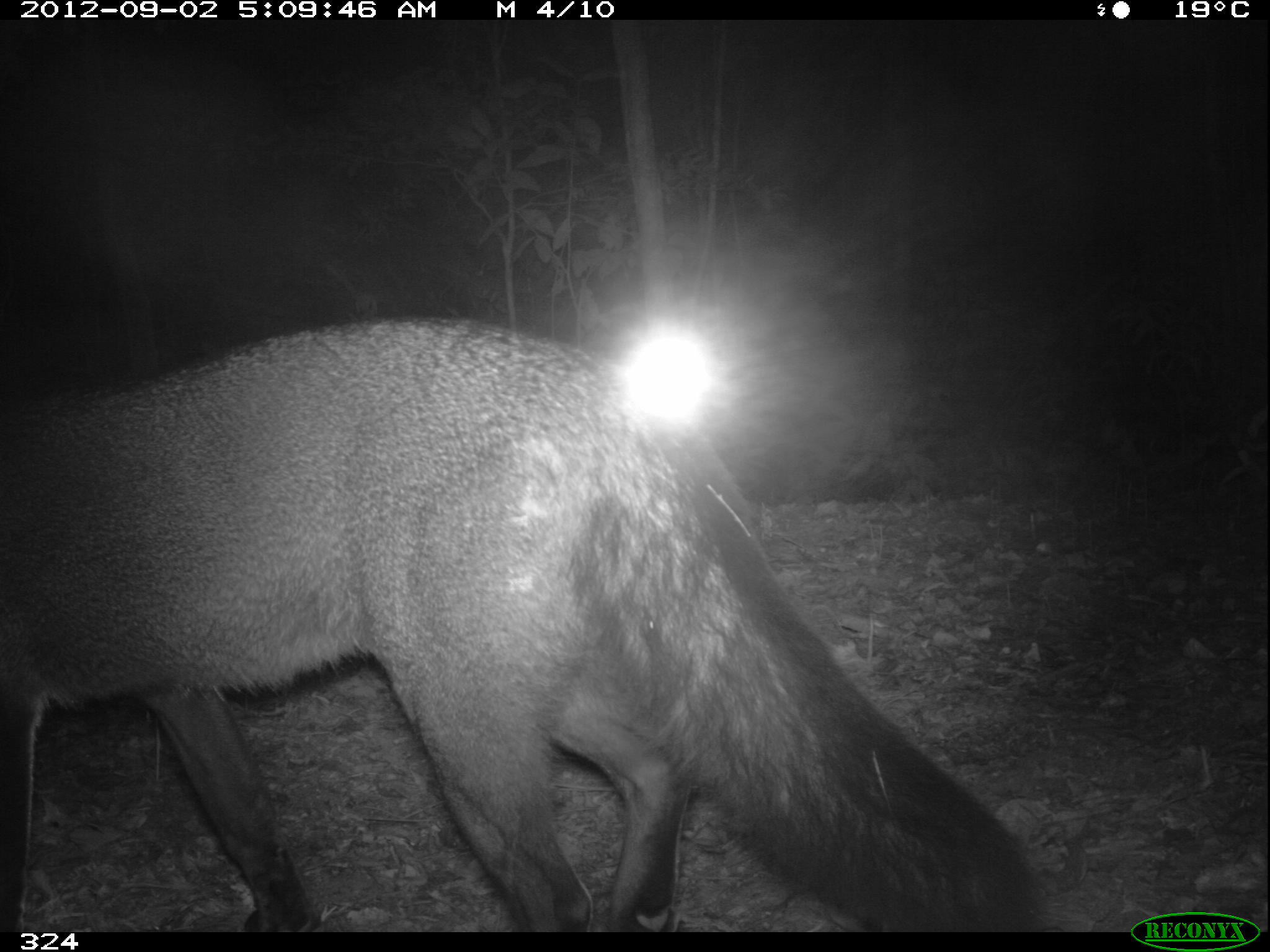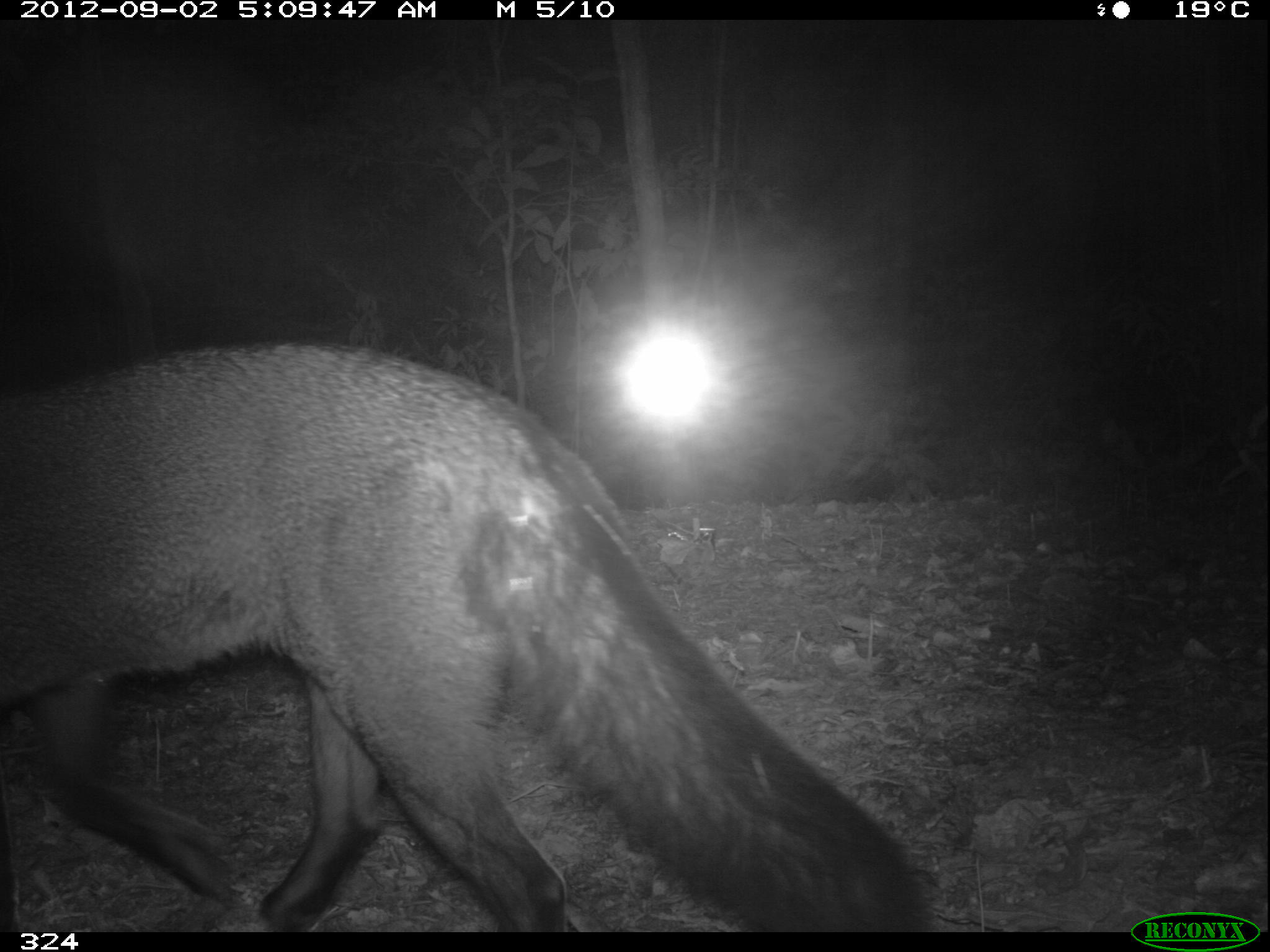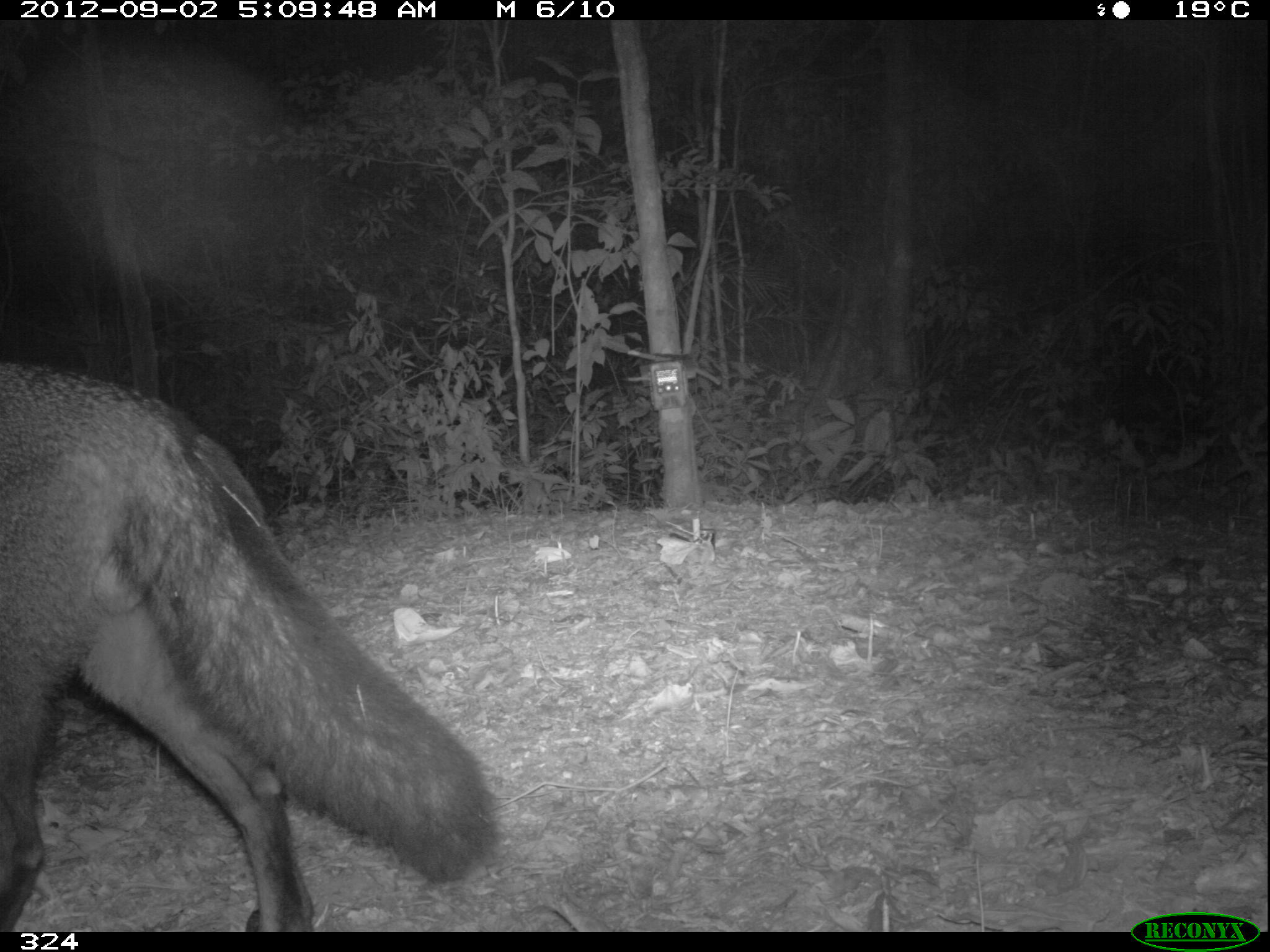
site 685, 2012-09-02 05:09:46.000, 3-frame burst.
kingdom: Animalia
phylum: Chordata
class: Mammalia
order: Carnivora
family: Canidae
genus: Atelocynus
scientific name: Atelocynus microtis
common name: short-eared dog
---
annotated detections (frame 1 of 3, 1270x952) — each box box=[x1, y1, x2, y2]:
atelocynus microtis: box=[0, 317, 1042, 932]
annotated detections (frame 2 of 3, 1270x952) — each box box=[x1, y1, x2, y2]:
atelocynus microtis: box=[0, 340, 932, 932]